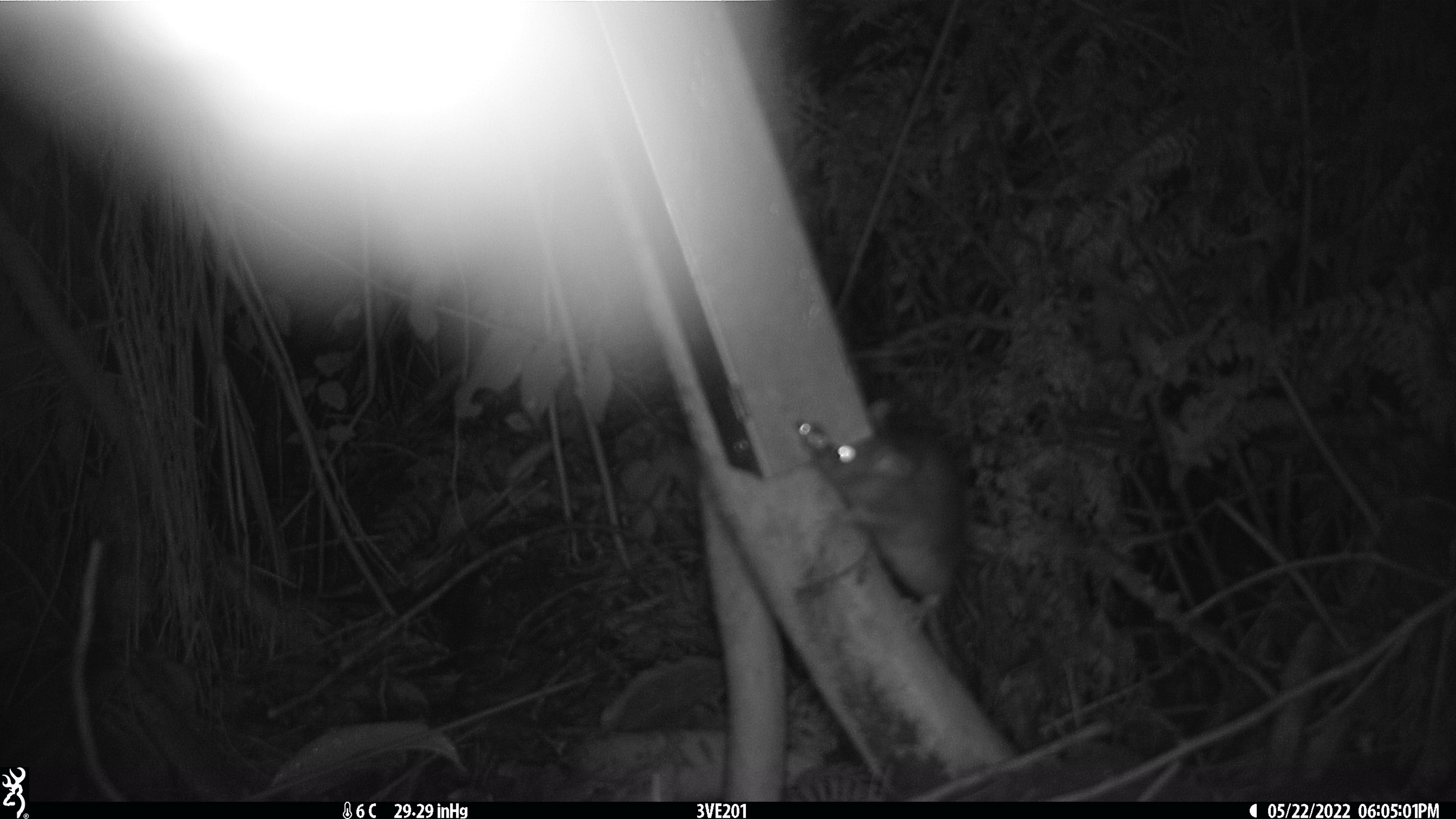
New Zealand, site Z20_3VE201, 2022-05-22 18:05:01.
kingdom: Animalia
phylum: Chordata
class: Mammalia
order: Rodentia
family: Muridae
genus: Rattus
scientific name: Rattus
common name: rat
Rat (Rattus).